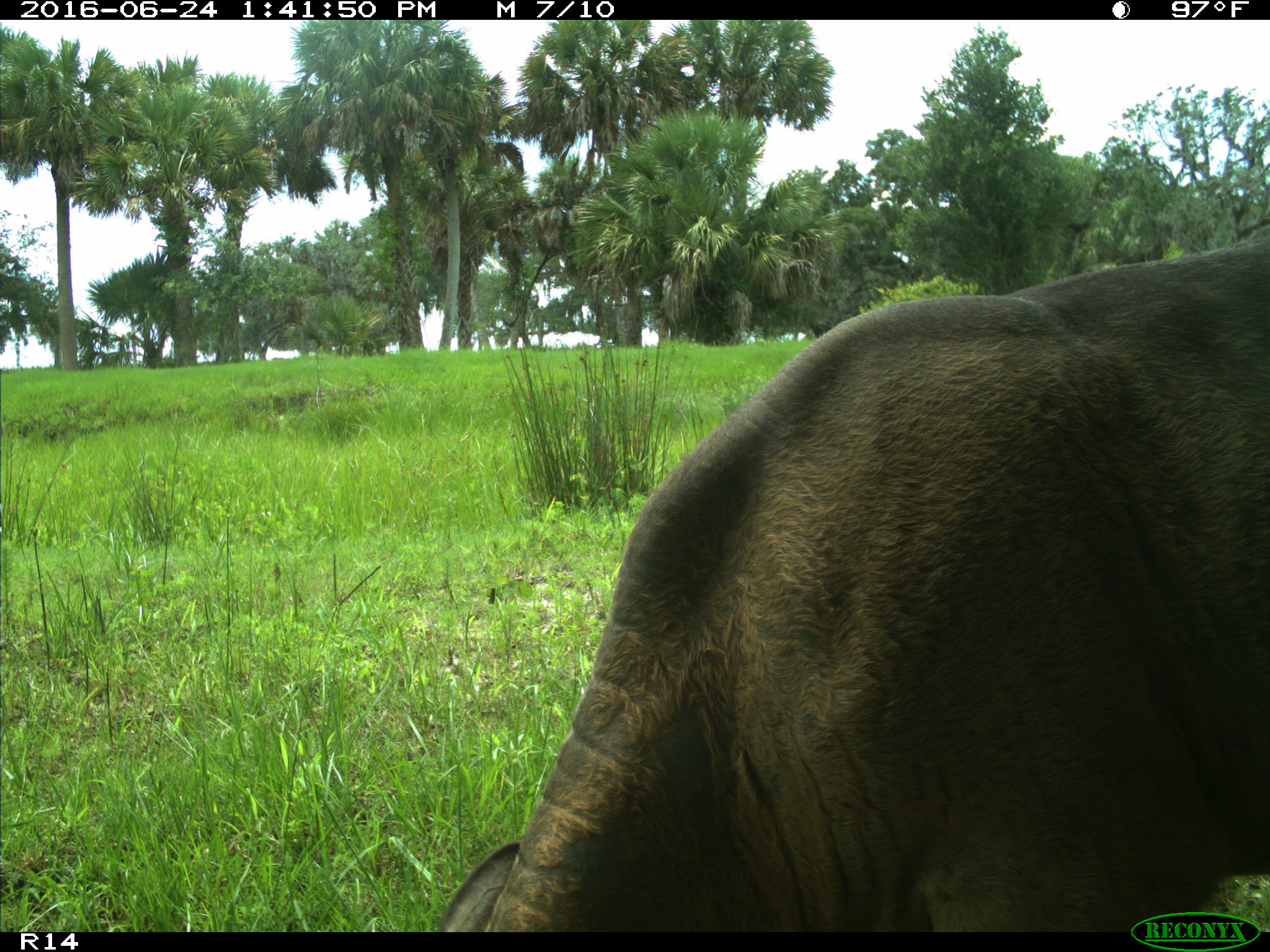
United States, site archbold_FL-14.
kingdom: Animalia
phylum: Chordata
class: Mammalia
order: Artiodactyla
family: Bovidae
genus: Bos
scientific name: Bos taurus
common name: domestic cow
Bos taurus (domestic cow).